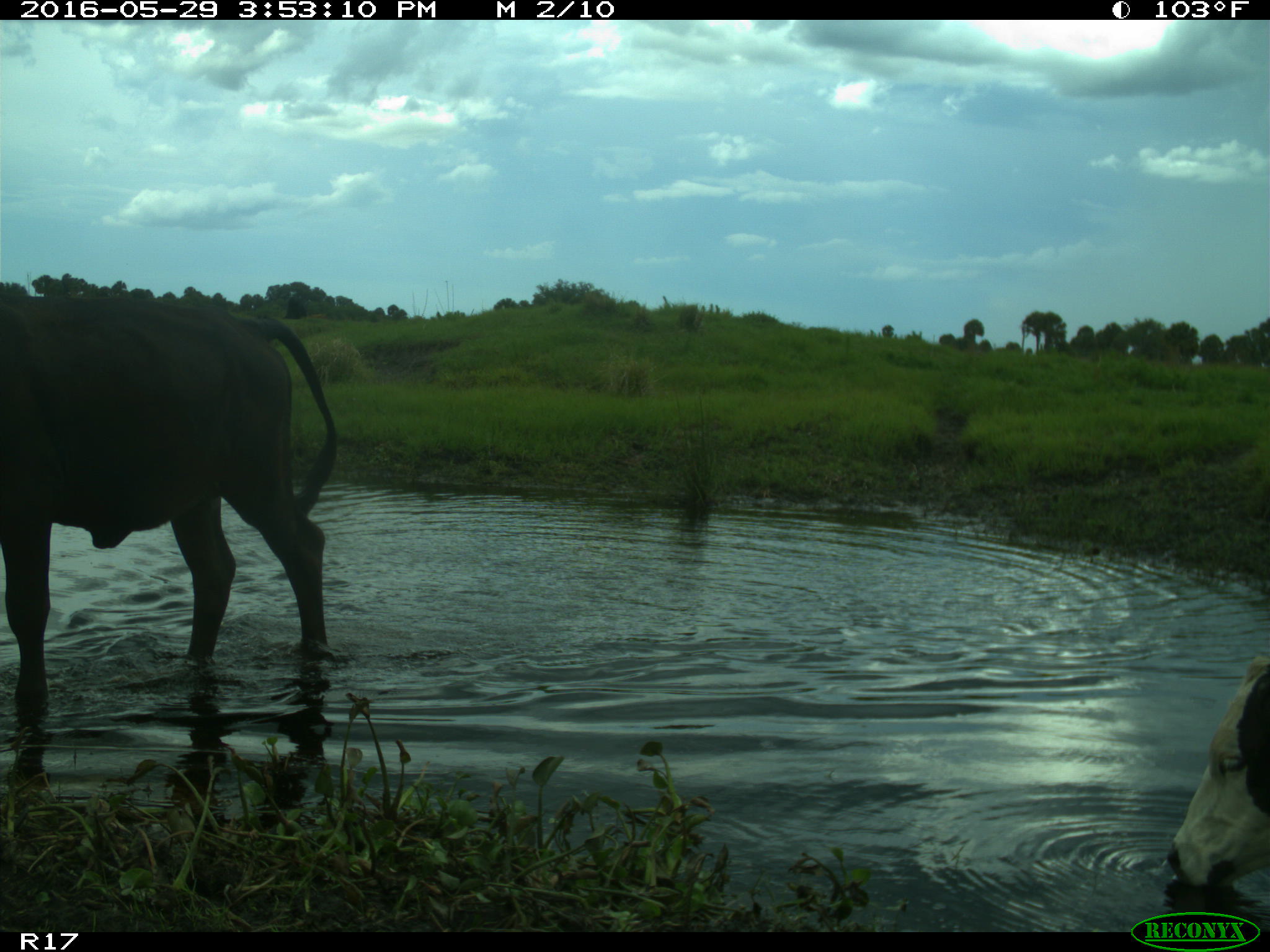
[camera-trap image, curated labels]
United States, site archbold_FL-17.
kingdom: Animalia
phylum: Chordata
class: Mammalia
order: Artiodactyla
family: Bovidae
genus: Bos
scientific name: Bos taurus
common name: domestic cow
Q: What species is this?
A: Bos taurus (domestic cow).